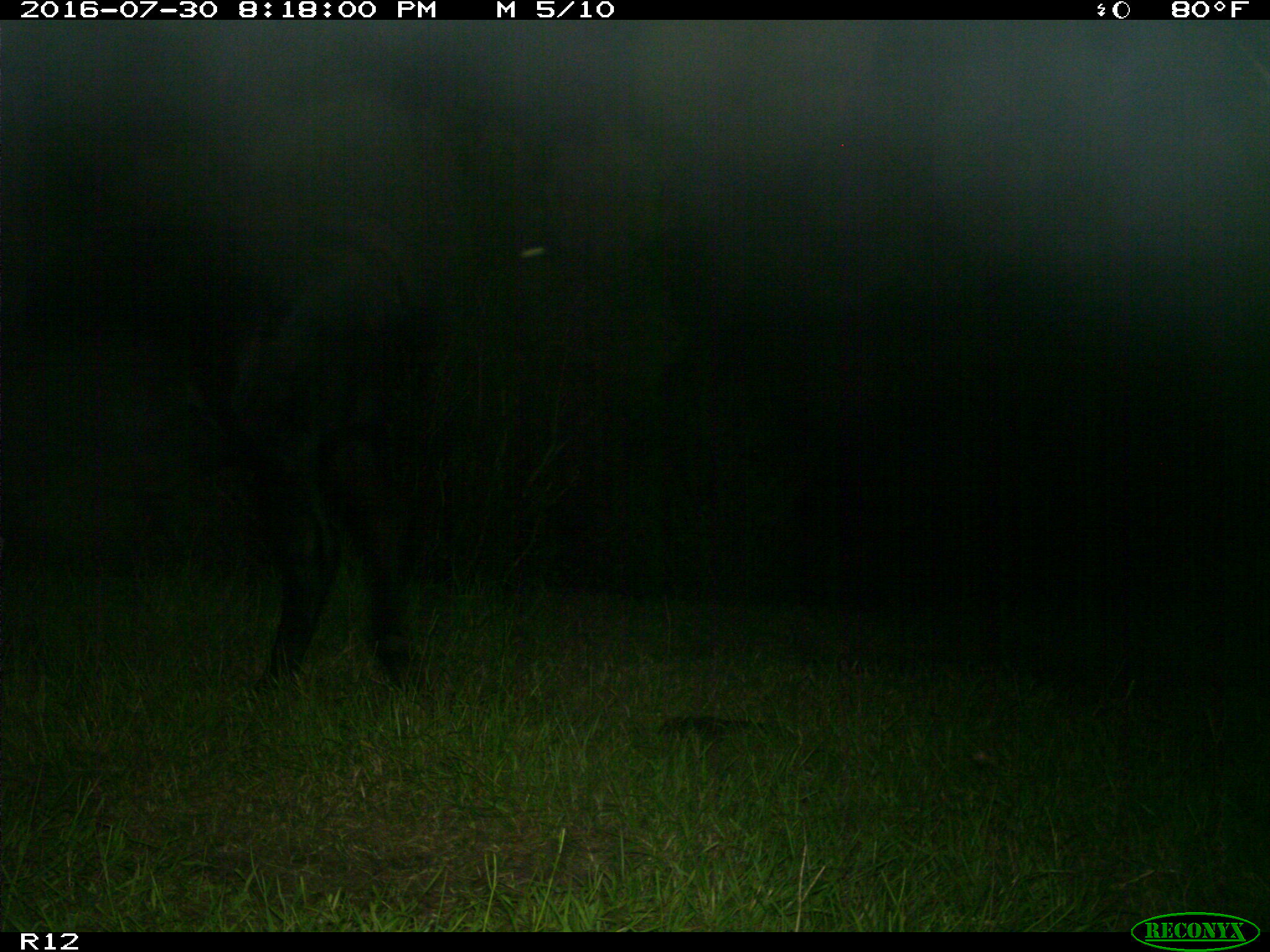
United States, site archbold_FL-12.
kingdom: Animalia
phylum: Chordata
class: Mammalia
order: Artiodactyla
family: Bovidae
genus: Bos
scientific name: Bos taurus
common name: domestic cow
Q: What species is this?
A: Bos taurus (domestic cow).